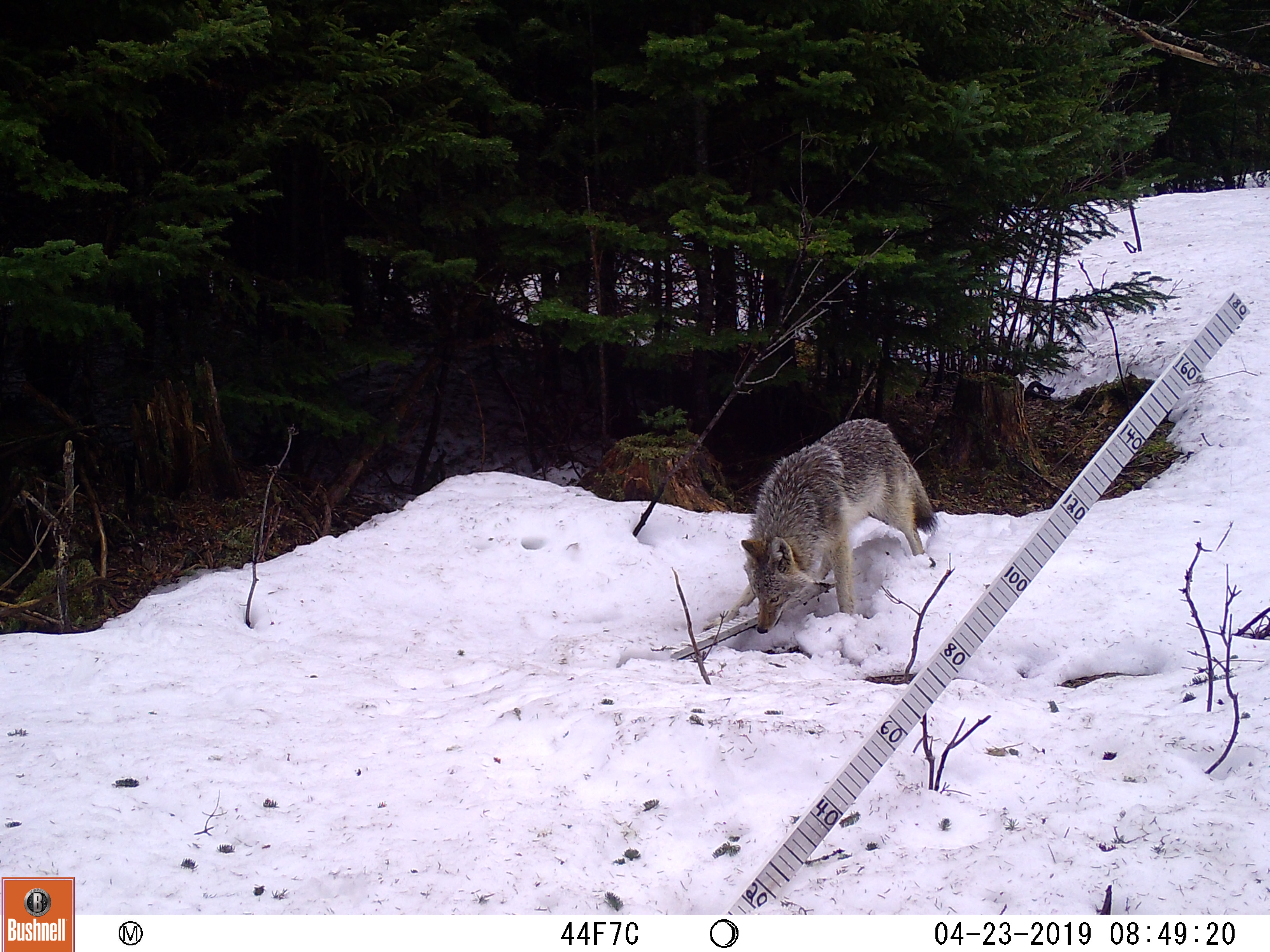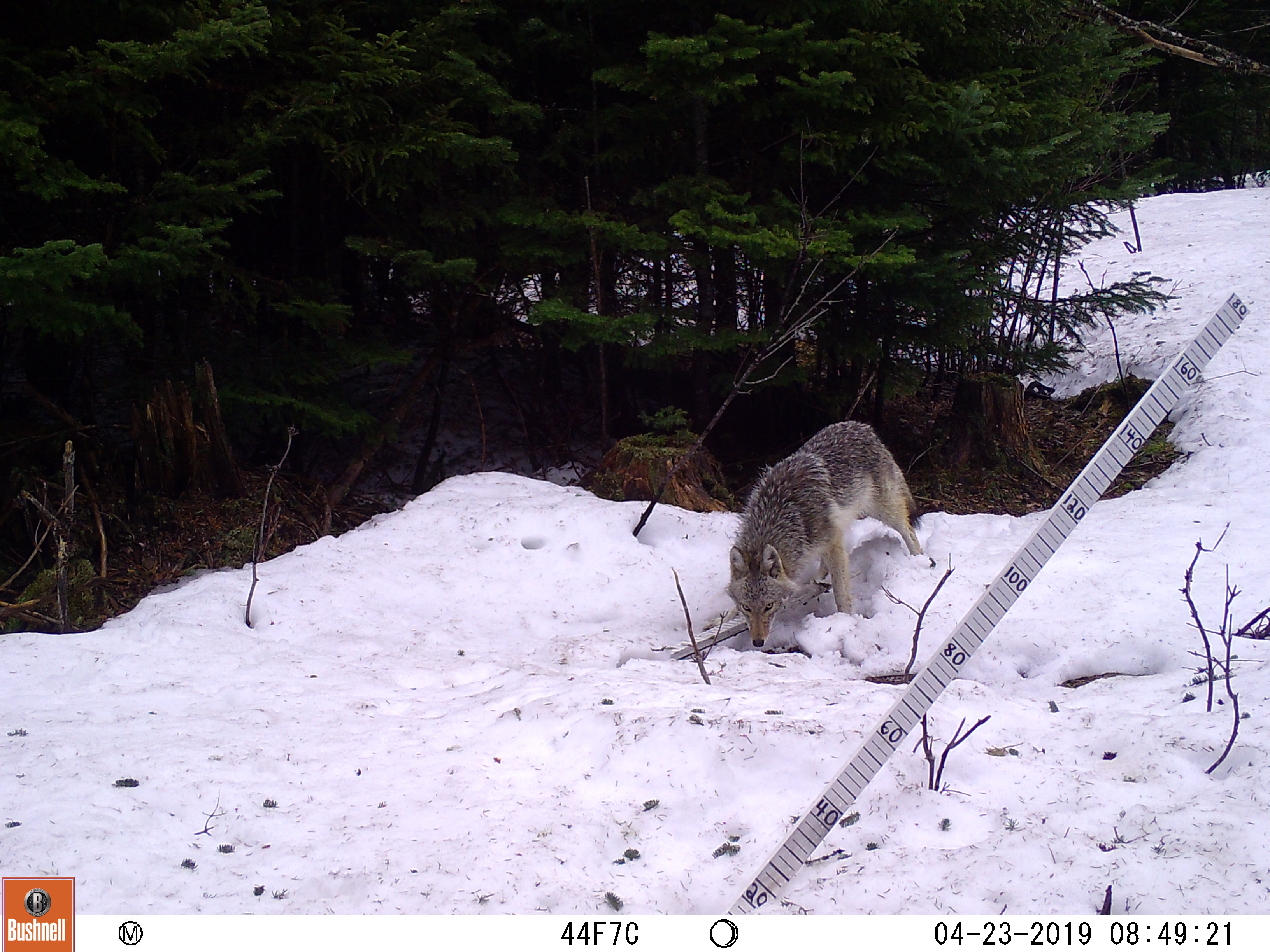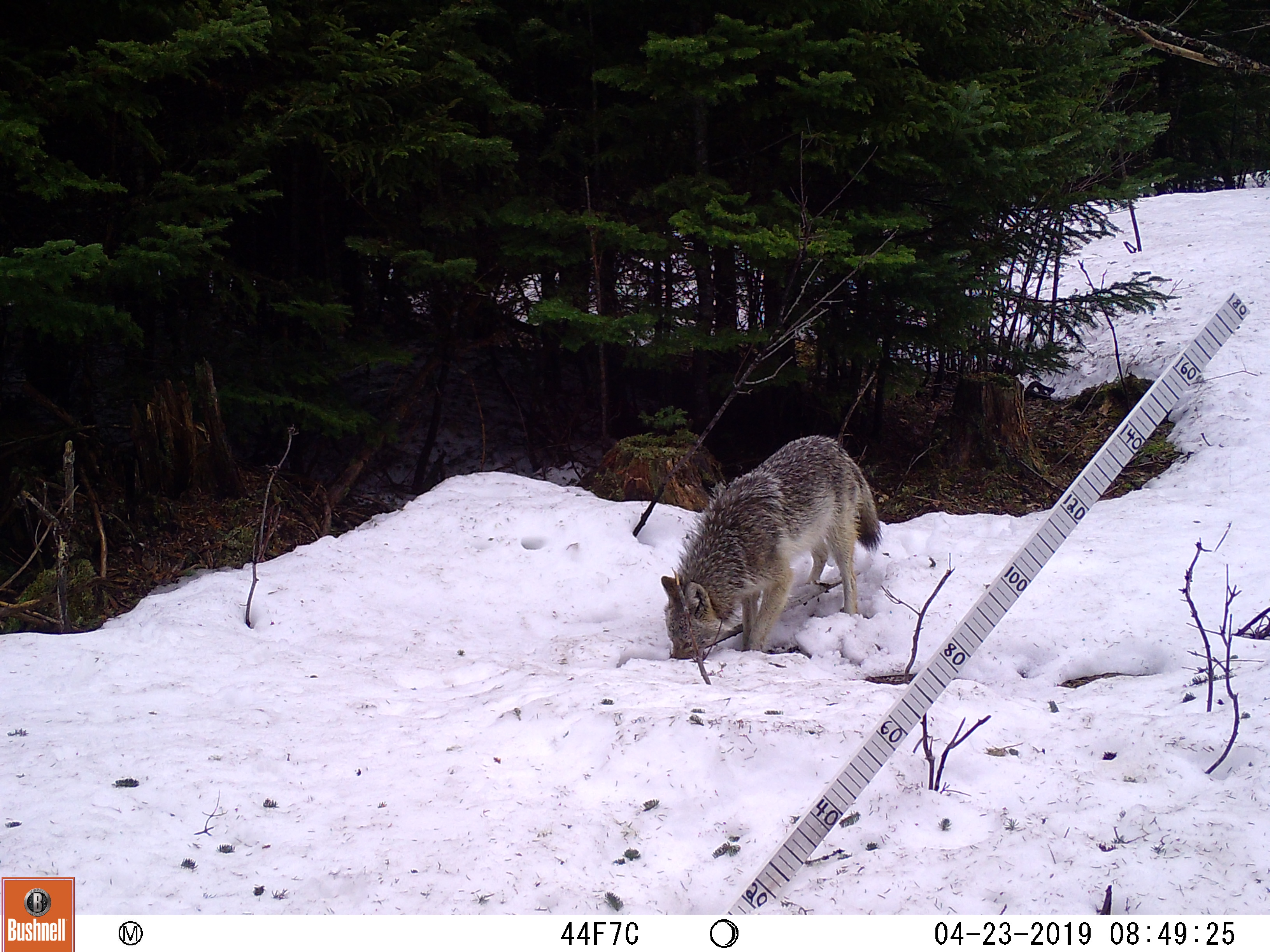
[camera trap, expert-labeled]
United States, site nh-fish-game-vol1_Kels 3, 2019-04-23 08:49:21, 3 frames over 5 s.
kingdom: Animalia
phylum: Chordata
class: Mammalia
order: Carnivora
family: Canidae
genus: Canis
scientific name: Canis latrans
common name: coyote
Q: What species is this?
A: Coyote (Canis latrans).